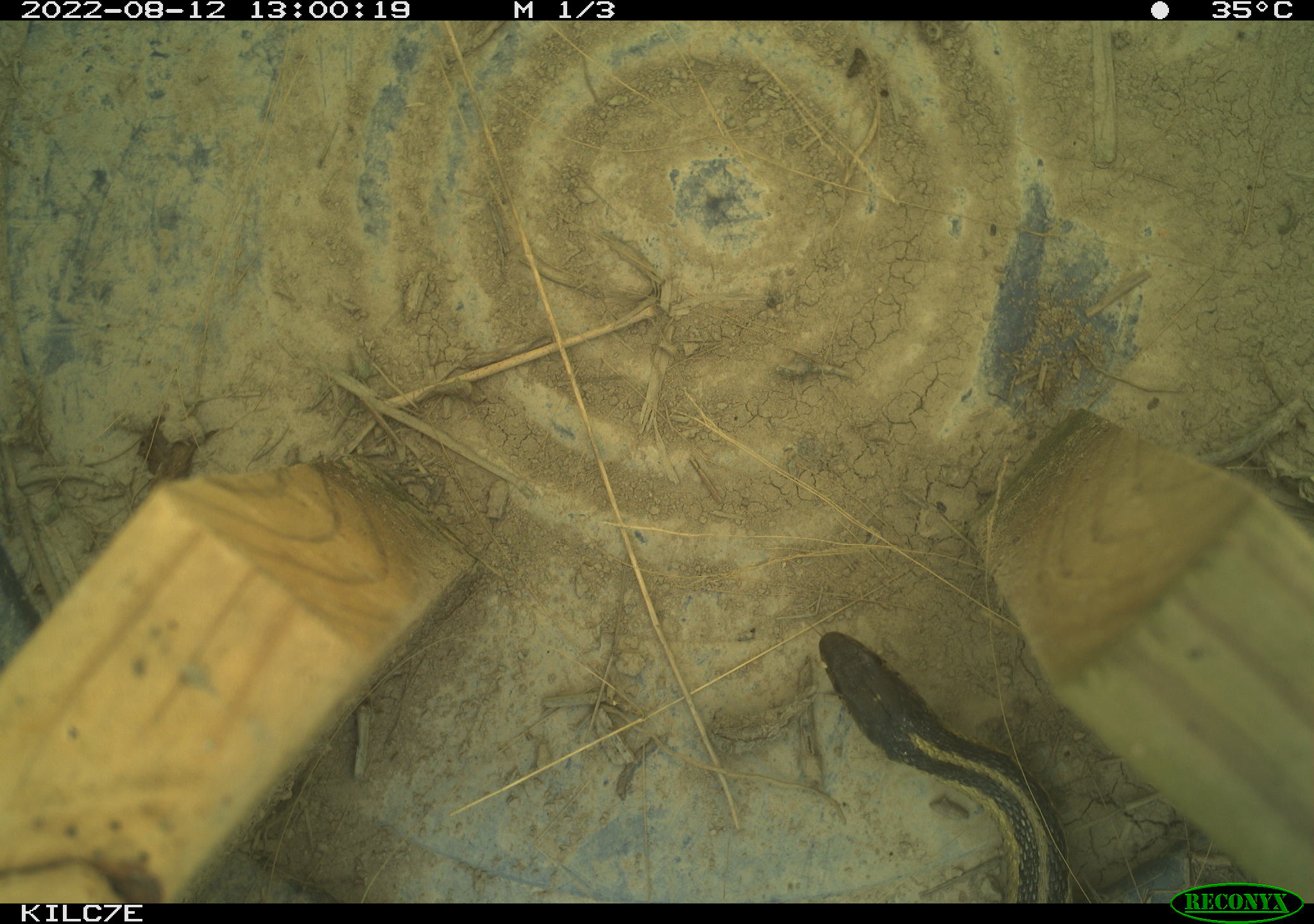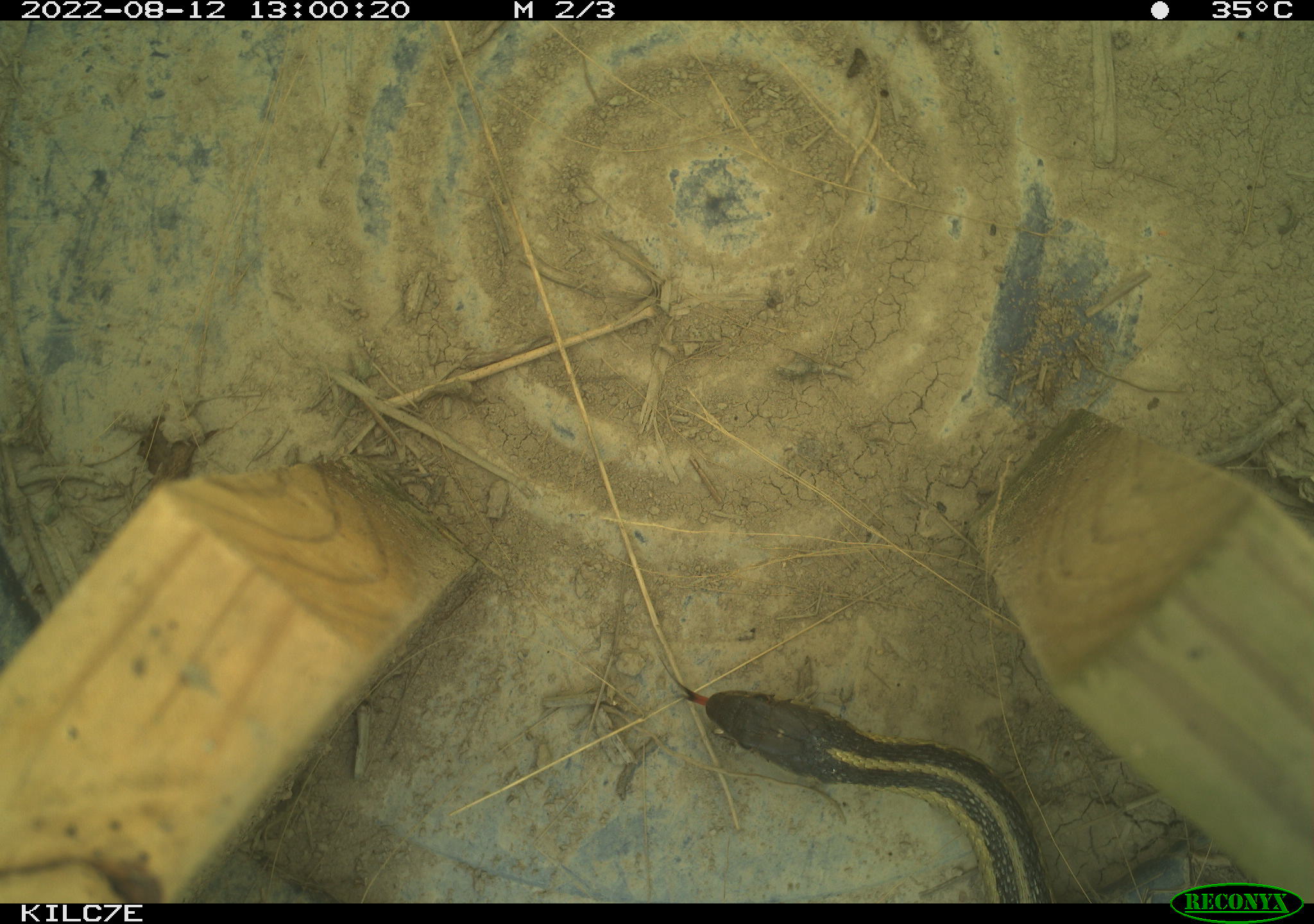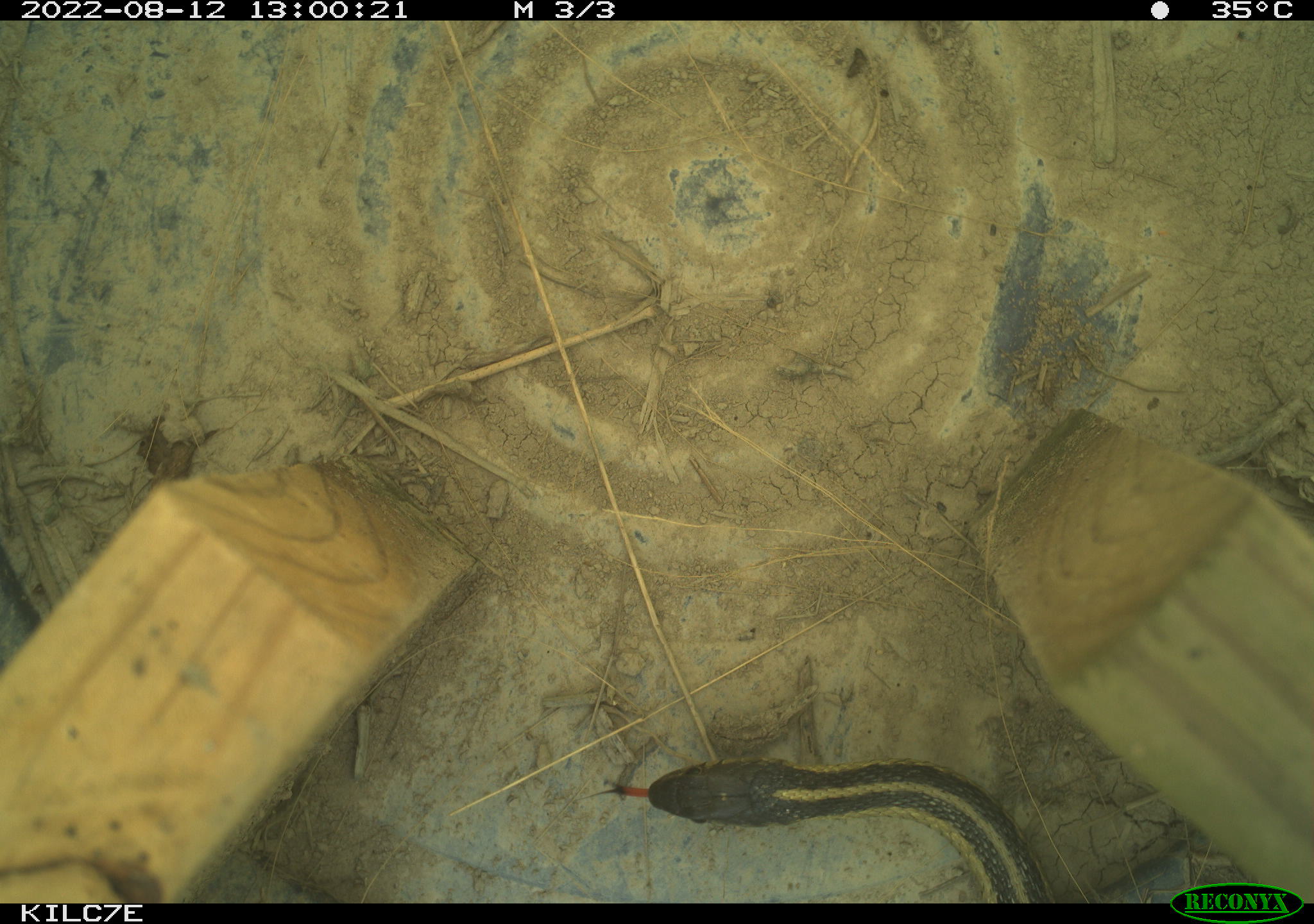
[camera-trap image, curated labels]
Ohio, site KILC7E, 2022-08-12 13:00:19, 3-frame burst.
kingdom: Animalia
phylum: Chordata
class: Reptilia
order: Squamata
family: Colubridae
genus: Thamnophis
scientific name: Thamnophis sirtalis sirtalis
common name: eastern gartersnake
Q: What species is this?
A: Eastern gartersnake (Thamnophis sirtalis sirtalis).